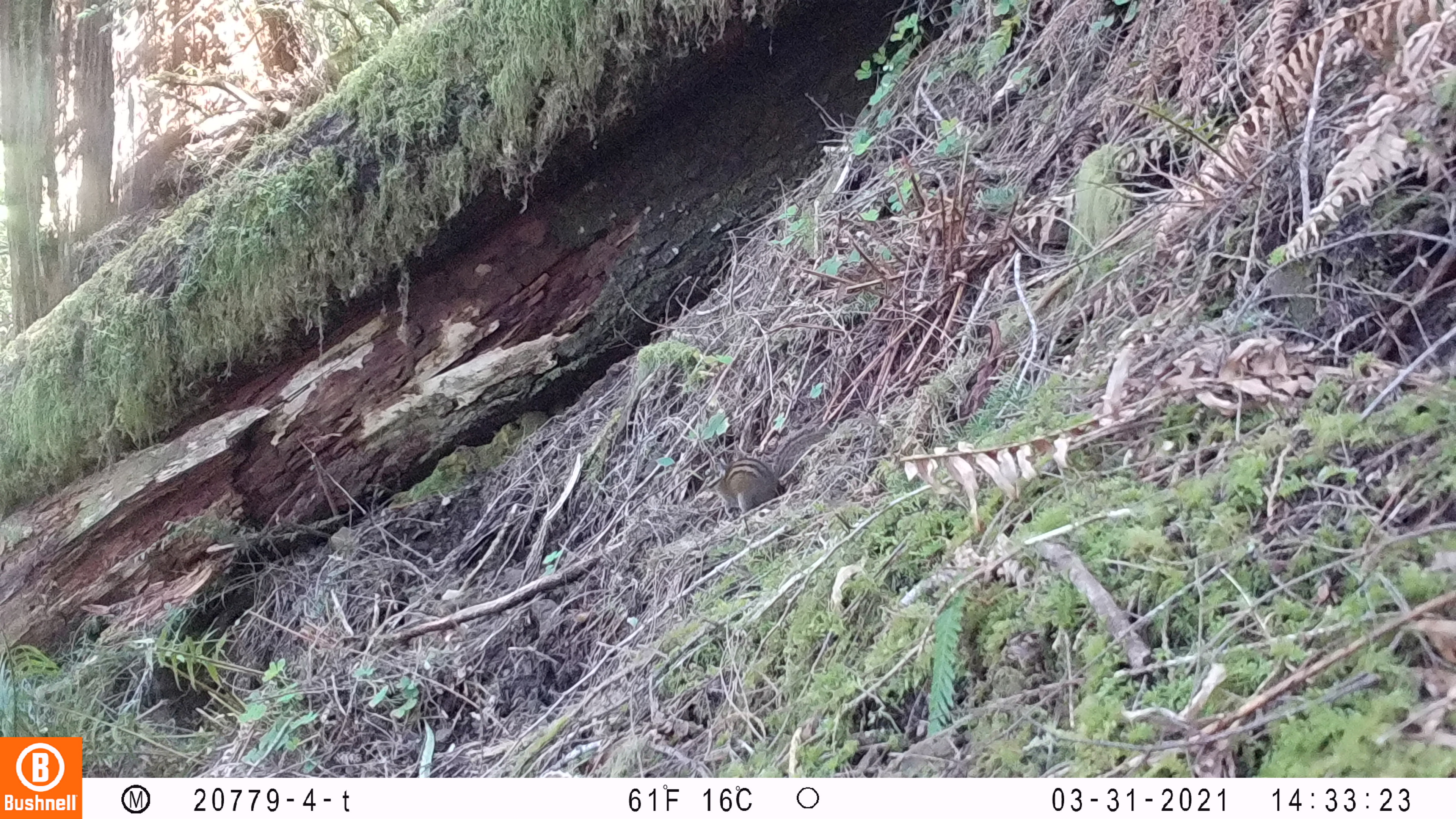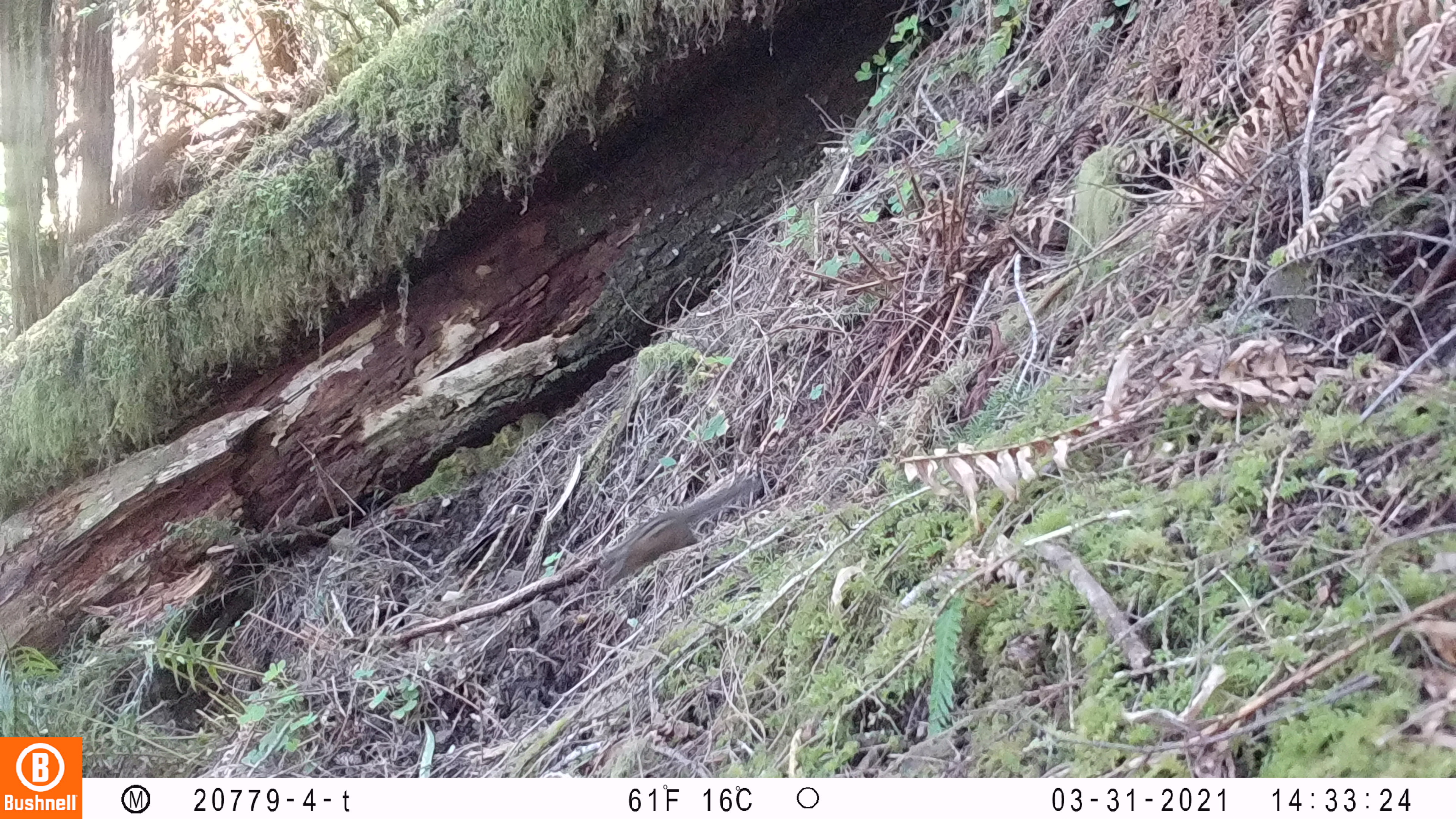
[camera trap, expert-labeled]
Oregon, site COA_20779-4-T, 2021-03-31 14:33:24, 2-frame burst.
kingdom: Animalia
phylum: Chordata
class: Mammalia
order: Rodentia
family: Sciuridae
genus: Neotamias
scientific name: Neotamias townsendii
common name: townsend's chipmunk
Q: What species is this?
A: Townsend's chipmunk (Neotamias townsendii).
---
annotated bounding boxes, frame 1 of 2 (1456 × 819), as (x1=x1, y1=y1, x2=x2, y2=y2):
townsend's chipmunk: (x1=691, y1=412, x2=842, y2=530)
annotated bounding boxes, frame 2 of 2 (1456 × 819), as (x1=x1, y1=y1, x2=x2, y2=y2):
townsend's chipmunk: (x1=575, y1=441, x2=776, y2=609)